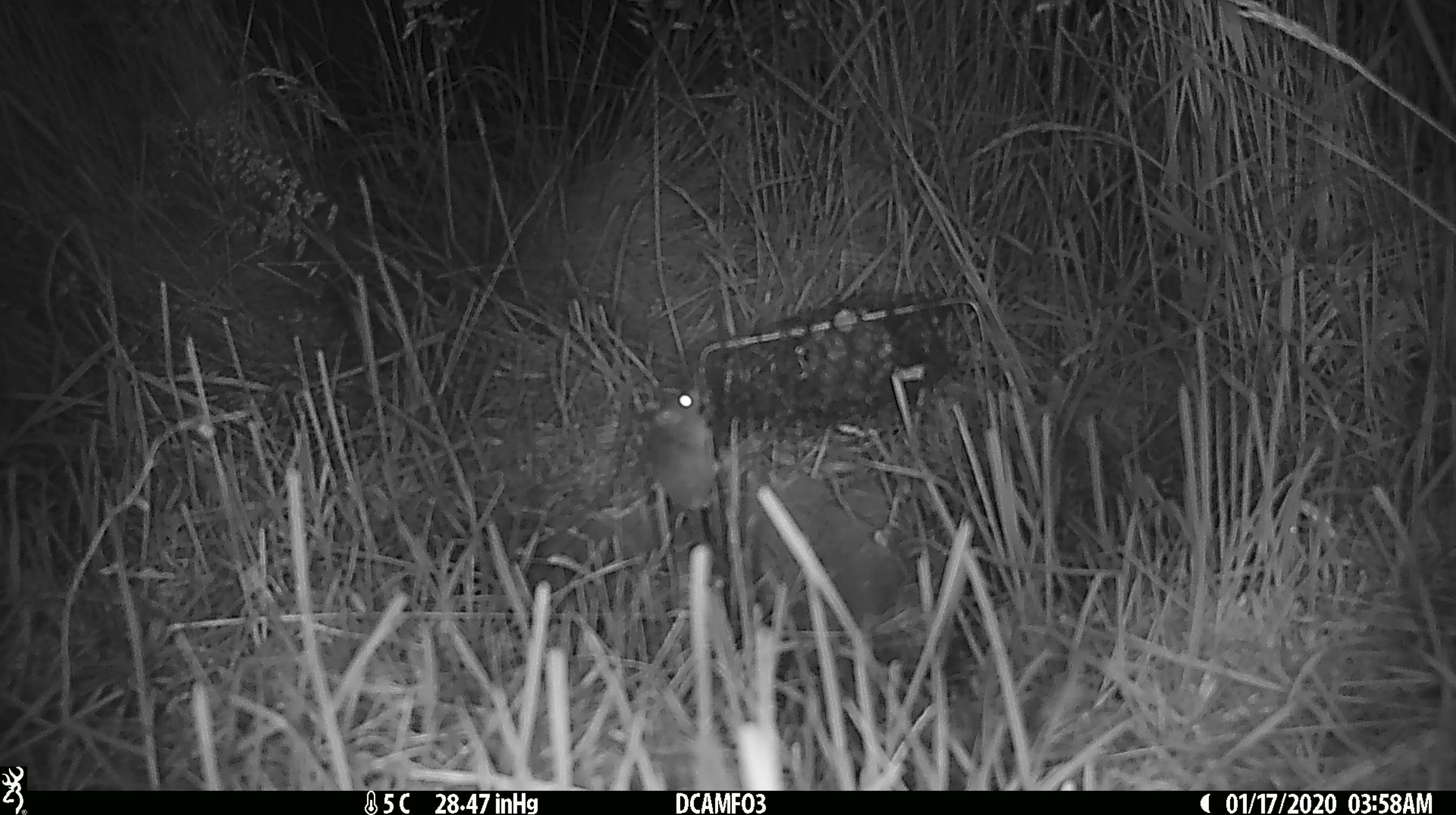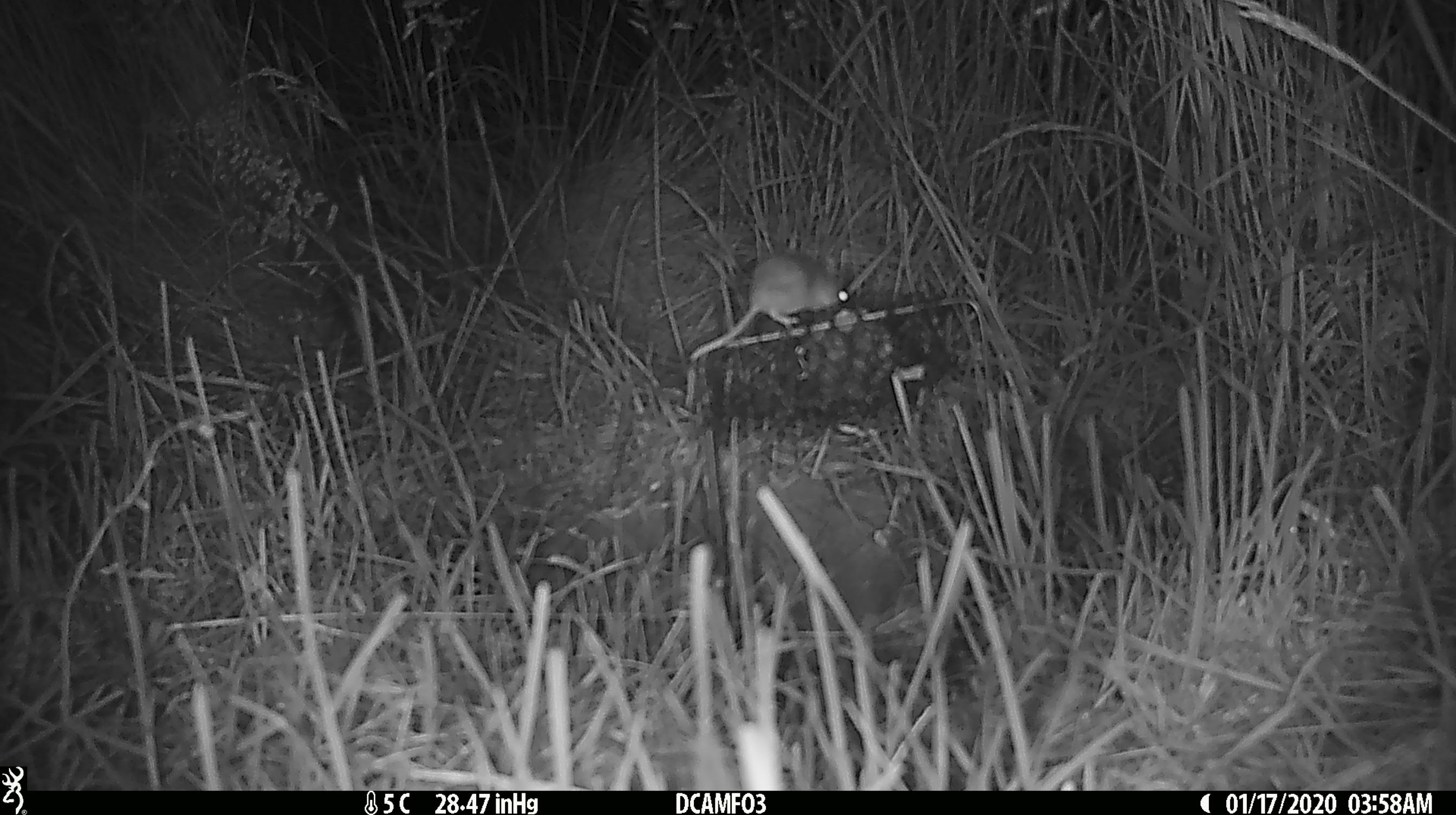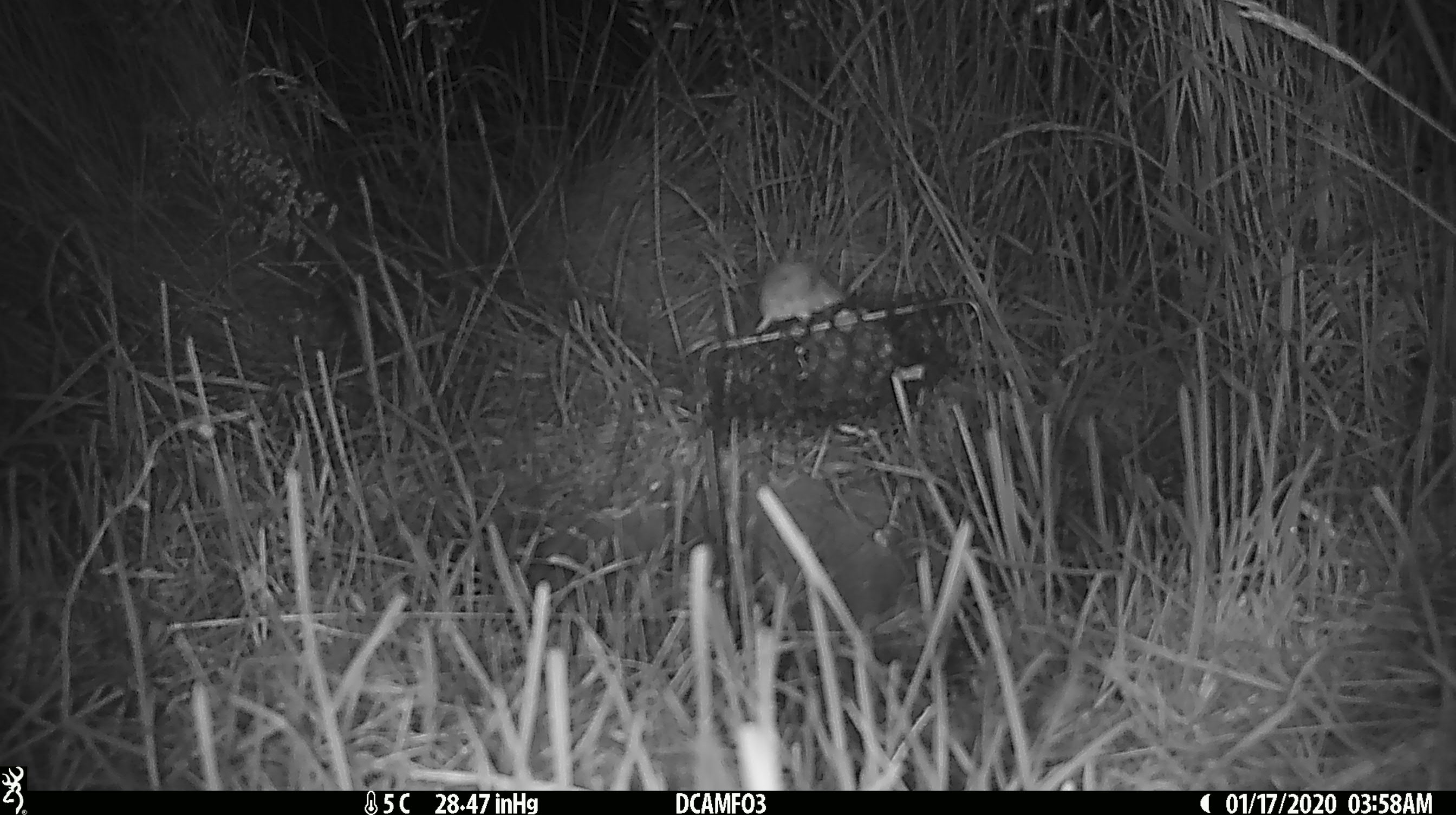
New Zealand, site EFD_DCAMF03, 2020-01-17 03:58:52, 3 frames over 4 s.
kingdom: Animalia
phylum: Chordata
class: Mammalia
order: Rodentia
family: Muridae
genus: Mus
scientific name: Mus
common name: mouse